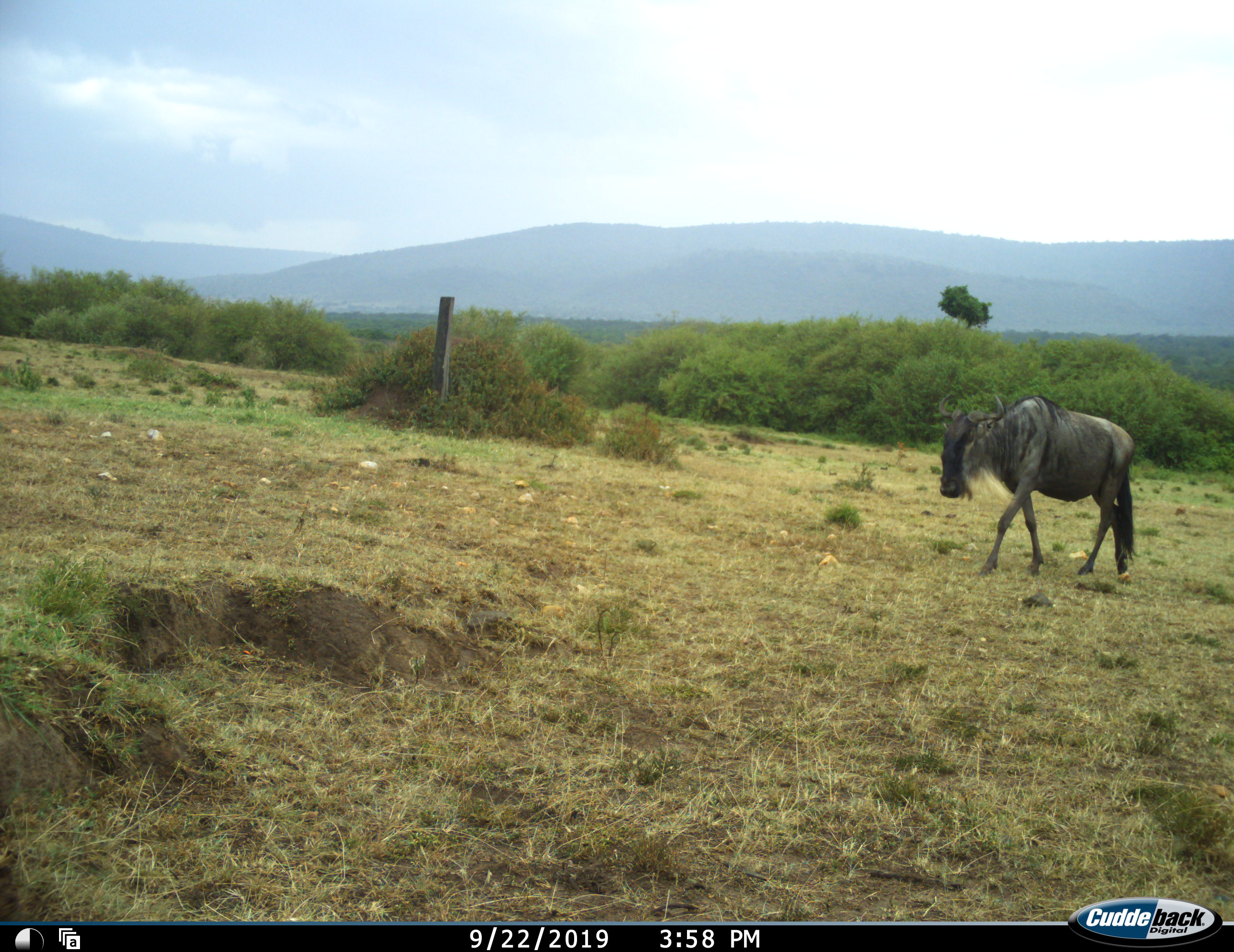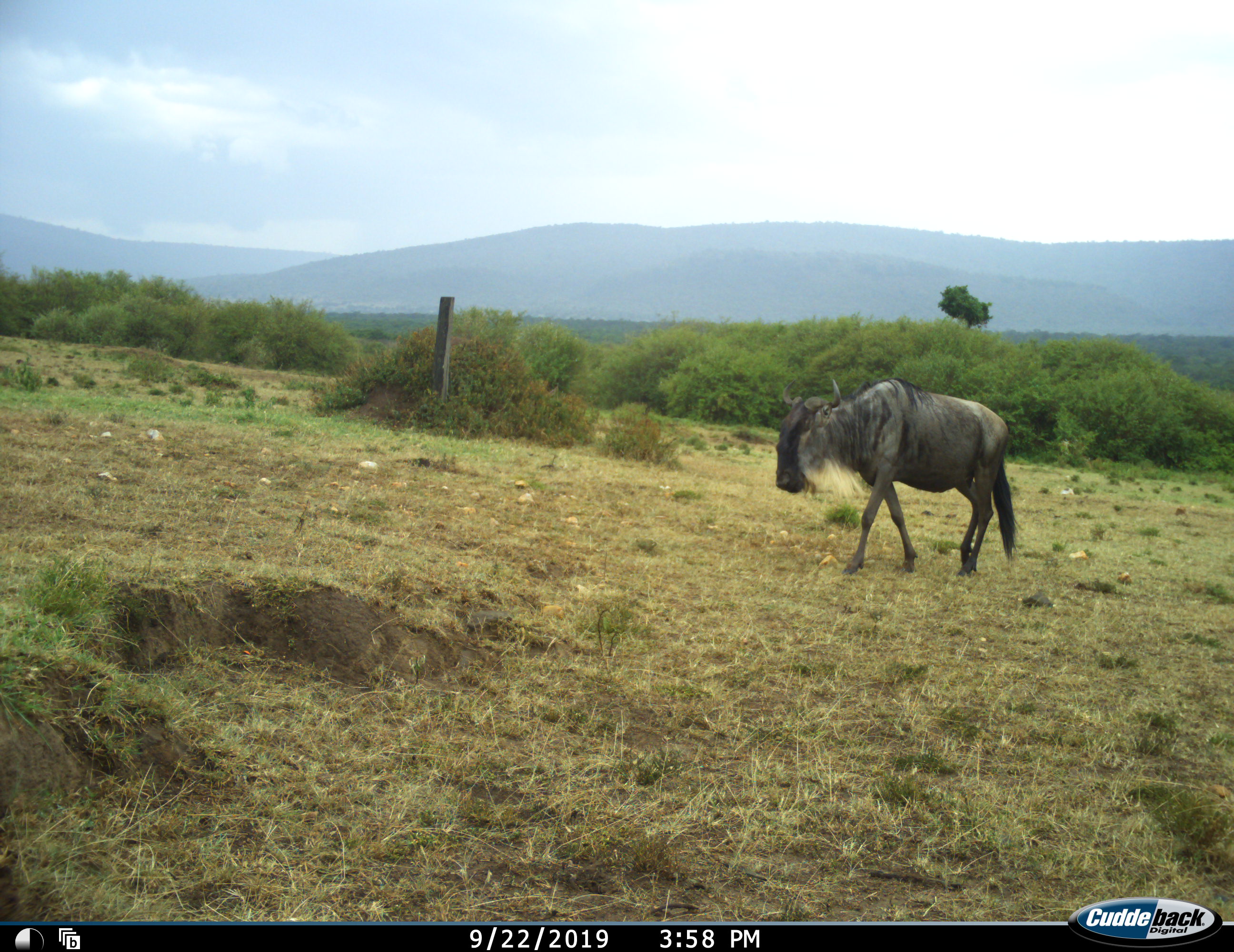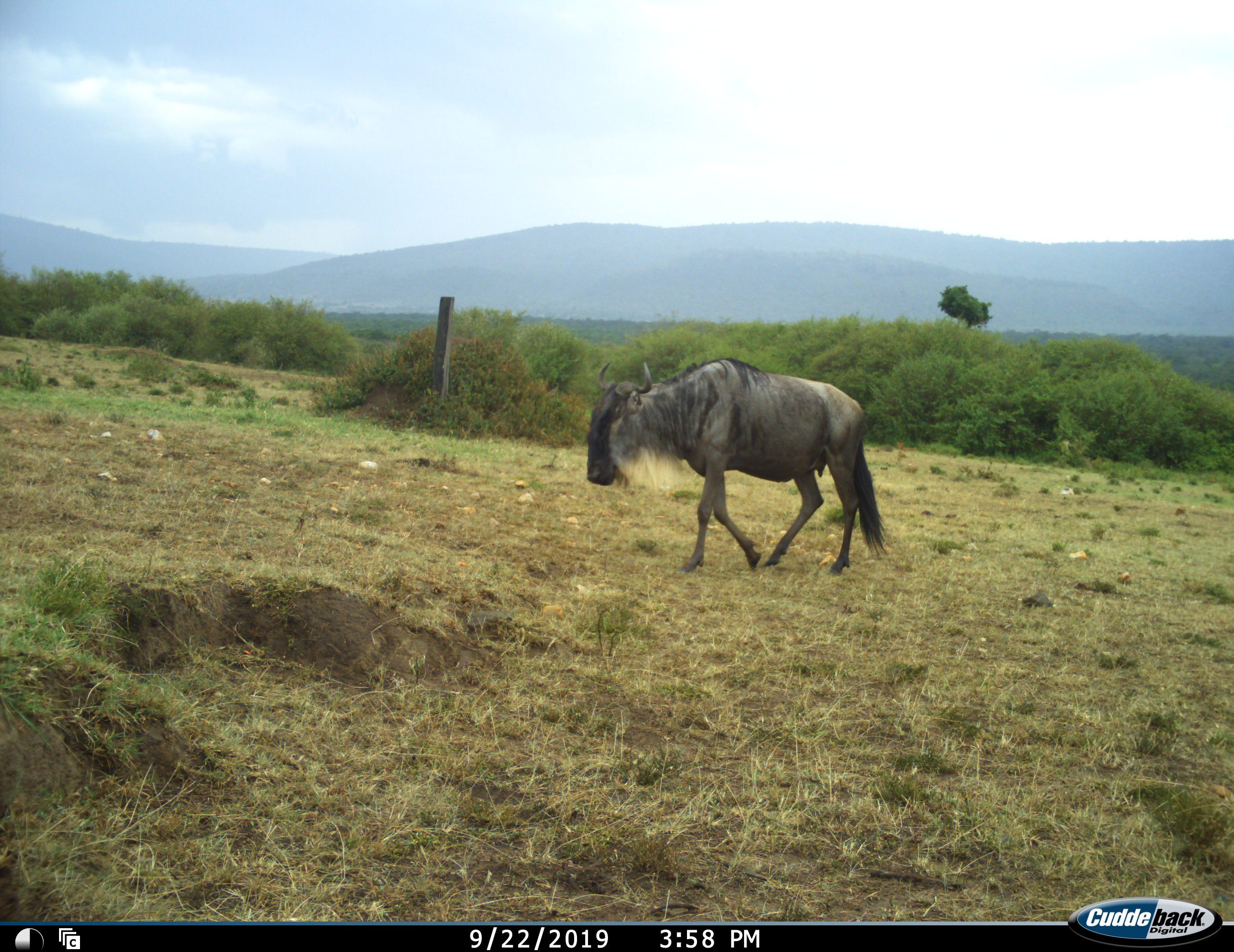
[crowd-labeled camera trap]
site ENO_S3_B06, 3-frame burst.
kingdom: Animalia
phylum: Chordata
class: Mammalia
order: Artiodactyla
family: Bovidae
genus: Connochaetes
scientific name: Connochaetes taurinus taurinus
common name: blue wildebeest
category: wildebeestblue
Wildebeestblue (blue wildebeest) (Connochaetes taurinus taurinus), count 1. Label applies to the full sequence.